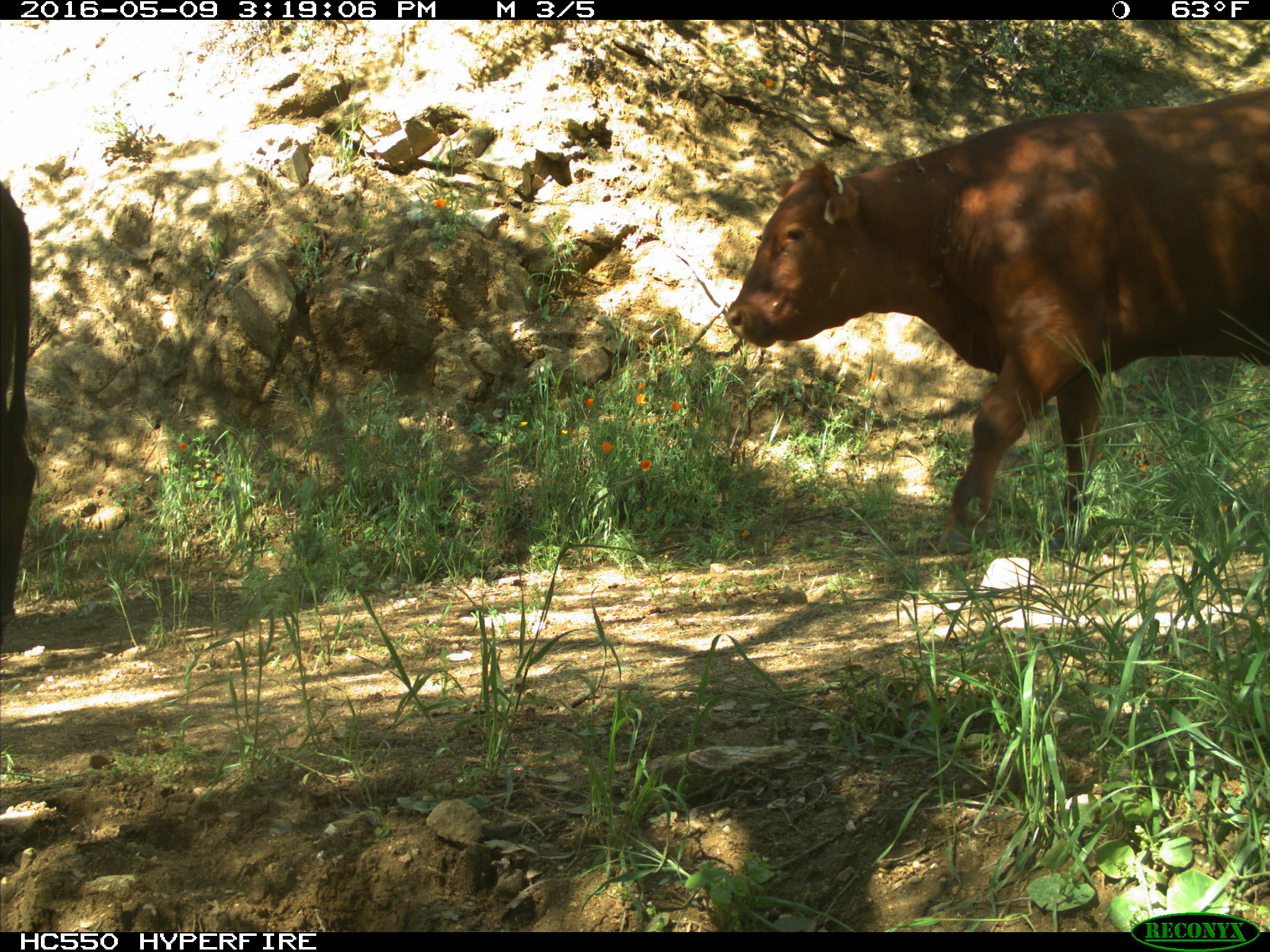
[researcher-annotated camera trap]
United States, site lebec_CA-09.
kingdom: Animalia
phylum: Chordata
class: Mammalia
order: Artiodactyla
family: Bovidae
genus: Bos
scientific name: Bos taurus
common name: domestic cow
Bos taurus (domestic cow).